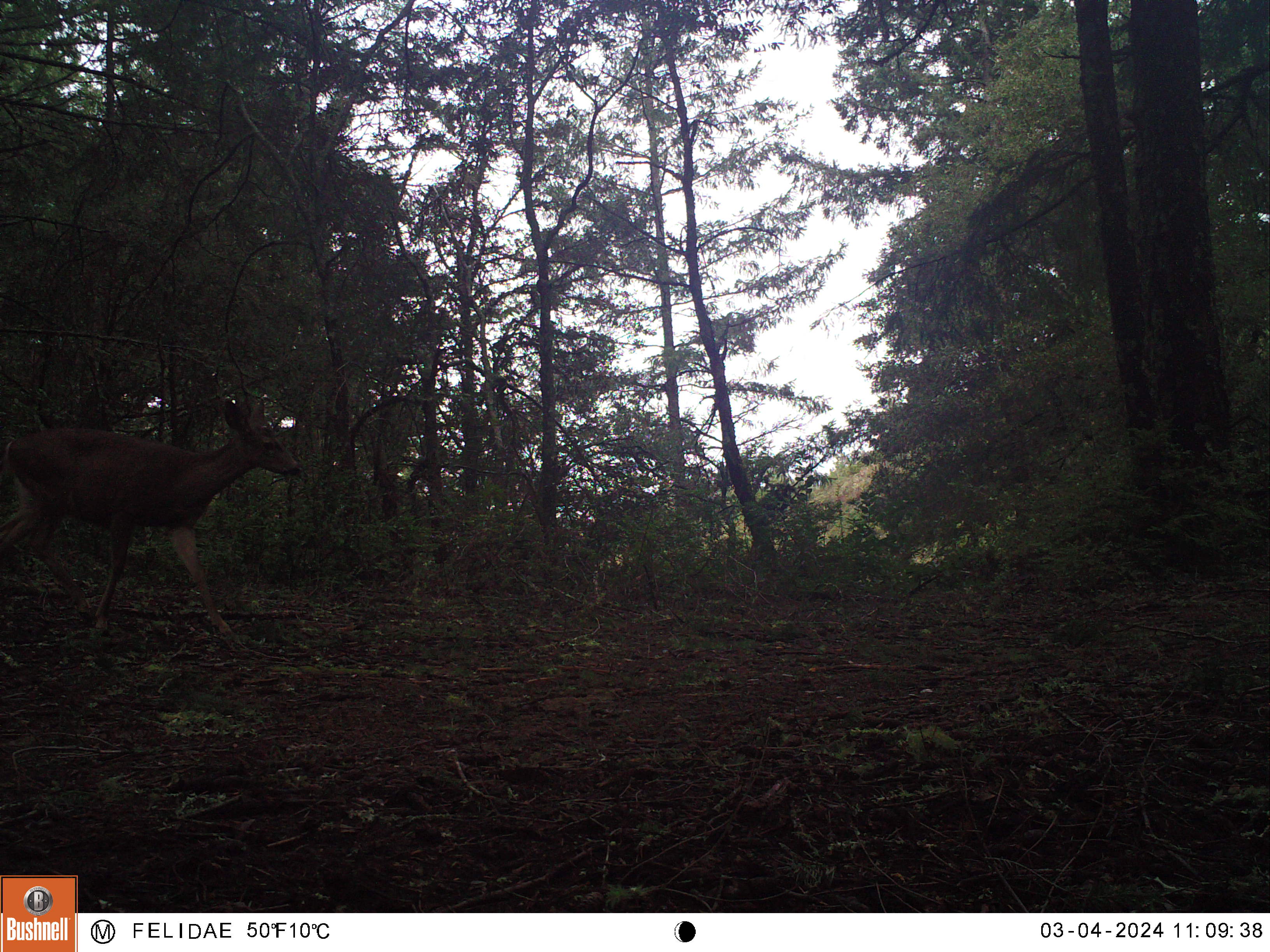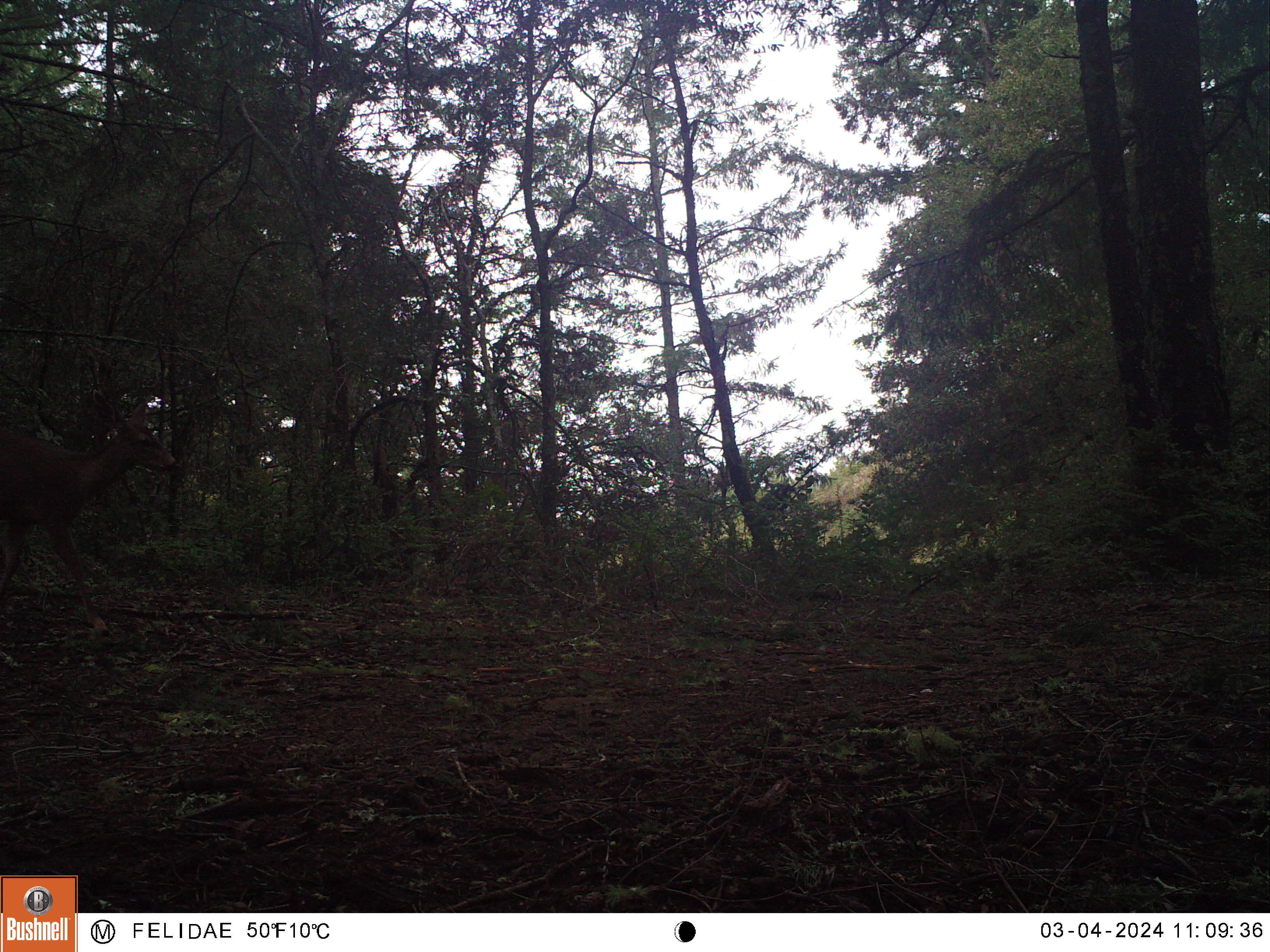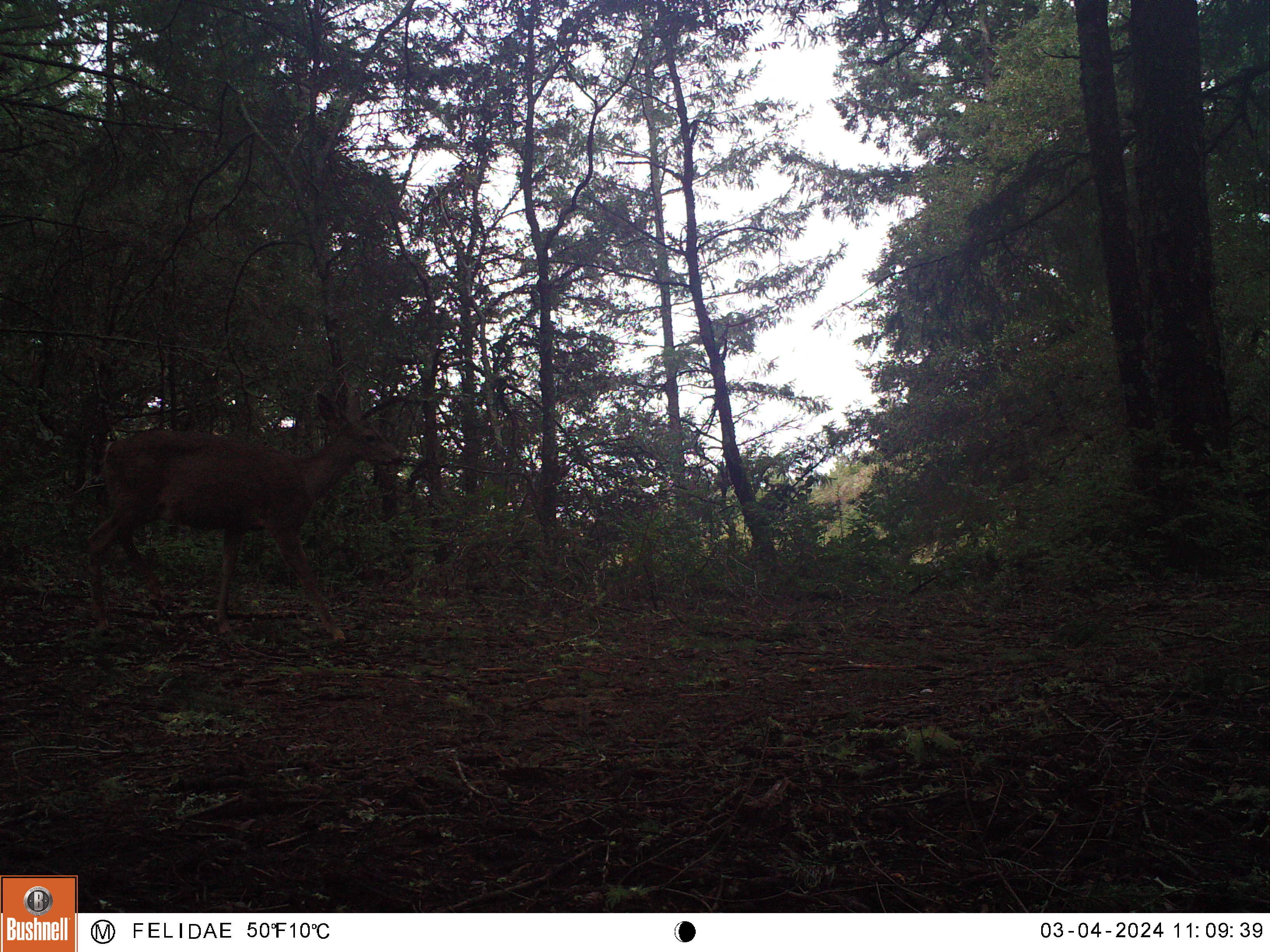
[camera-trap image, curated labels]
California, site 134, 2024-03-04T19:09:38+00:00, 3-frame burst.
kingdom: Animalia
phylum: Chordata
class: Mammalia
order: Artiodactyla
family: Cervidae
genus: Odocoileus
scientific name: Odocoileus hemionus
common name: mule deer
Mule deer (Odocoileus hemionus).